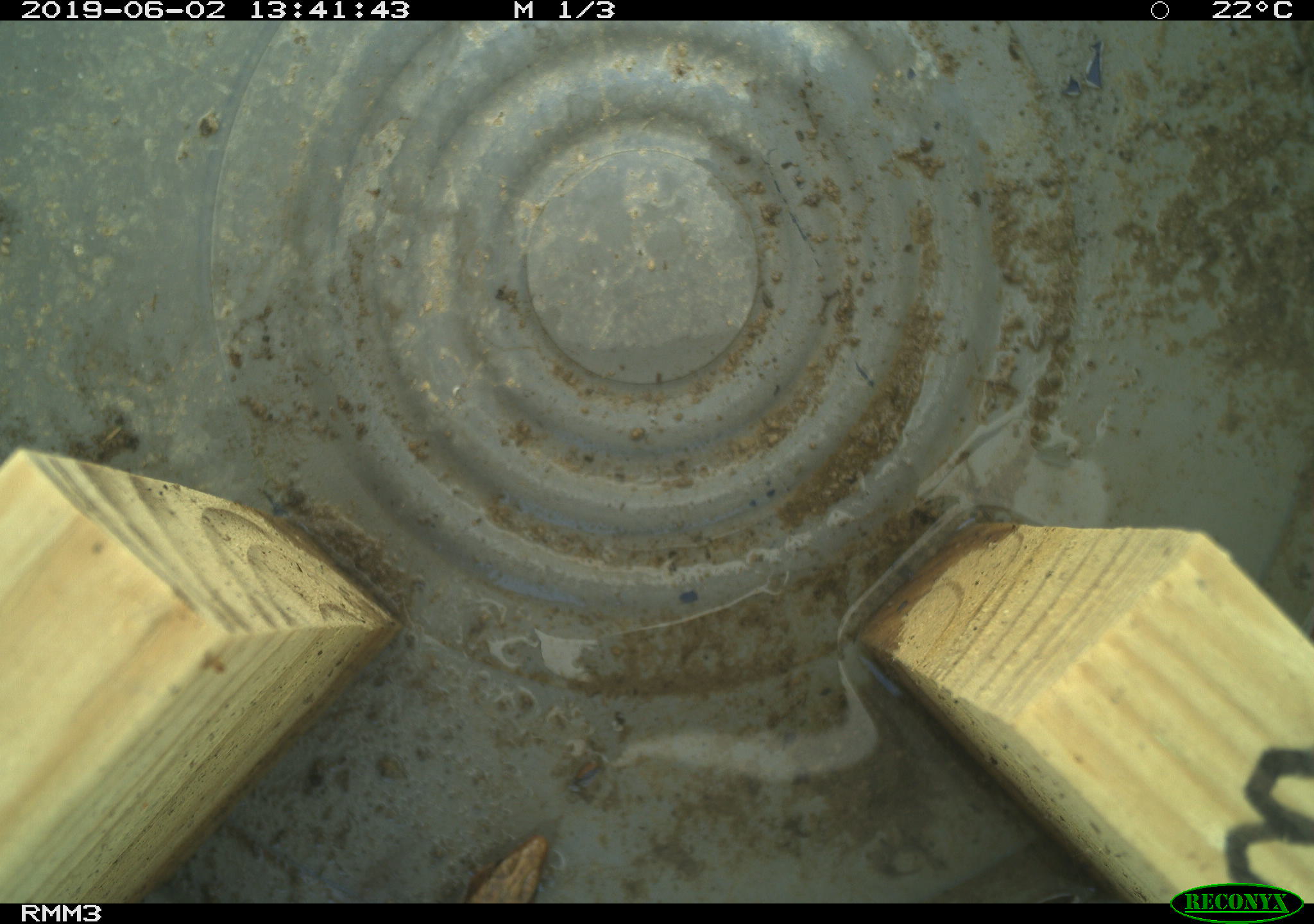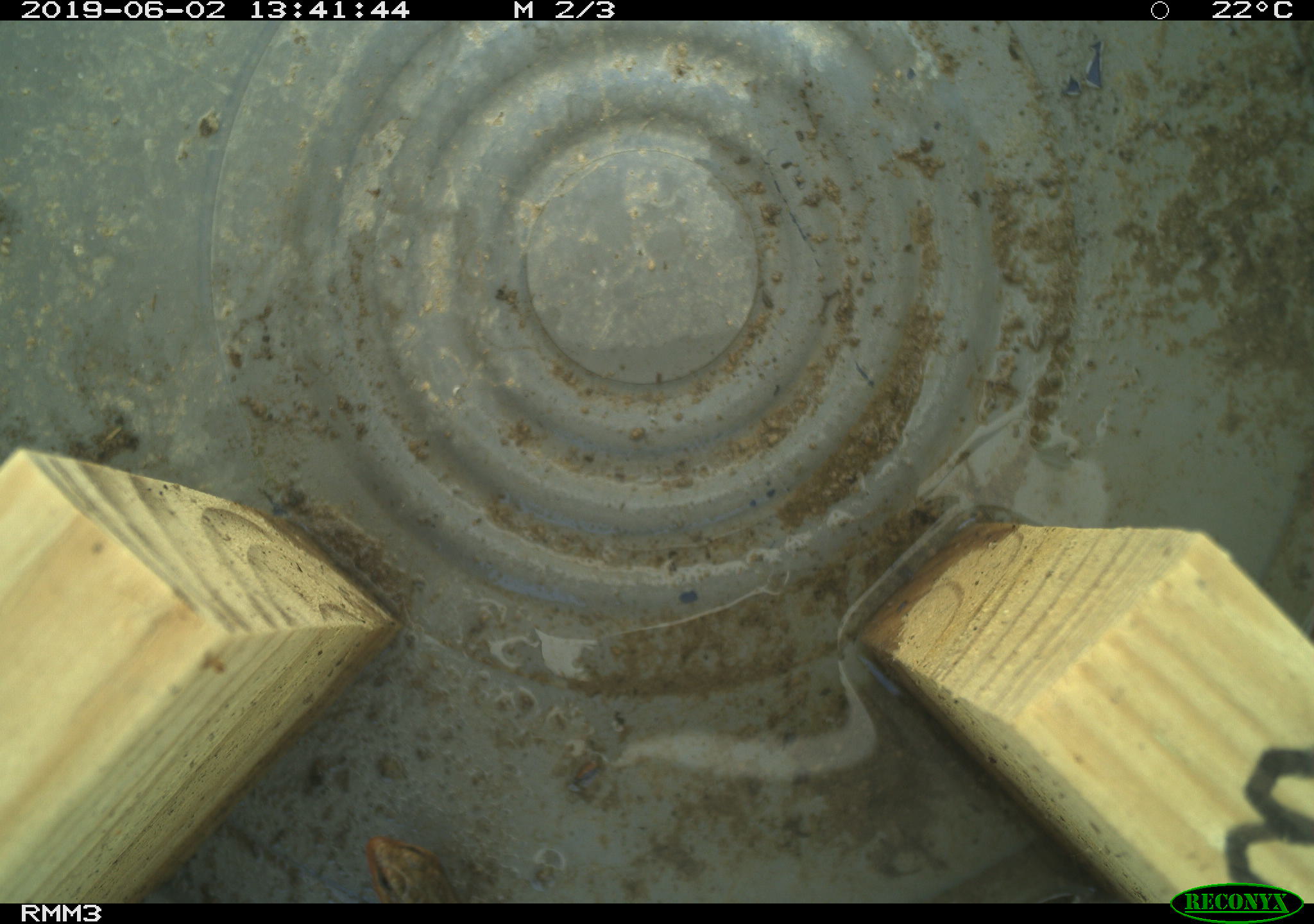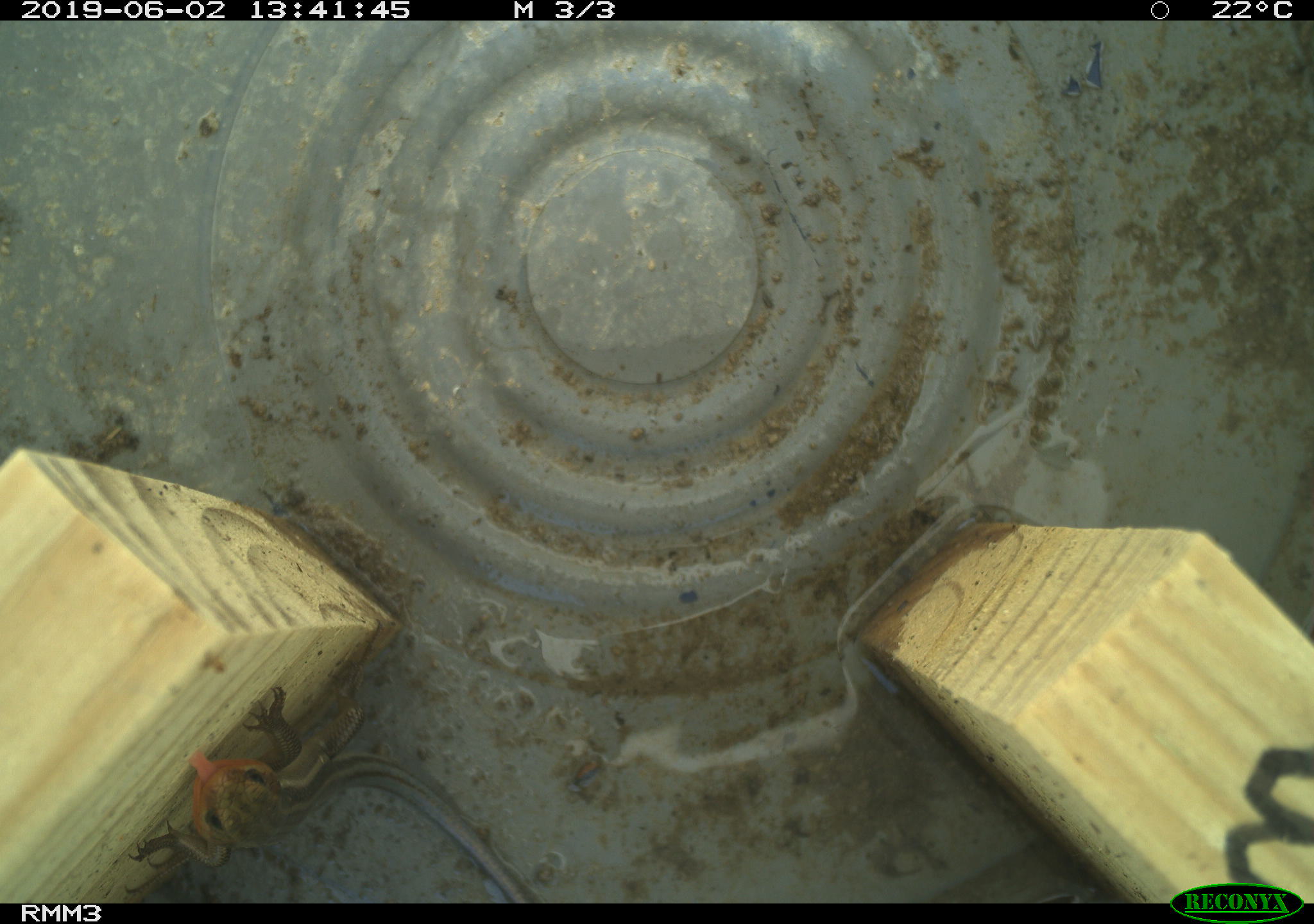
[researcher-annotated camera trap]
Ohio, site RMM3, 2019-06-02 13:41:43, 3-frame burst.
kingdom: Animalia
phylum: Chordata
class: Reptilia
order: Squamata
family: Scincidae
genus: Plestiodon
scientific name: Plestiodon fasciatus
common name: common five-lined skink